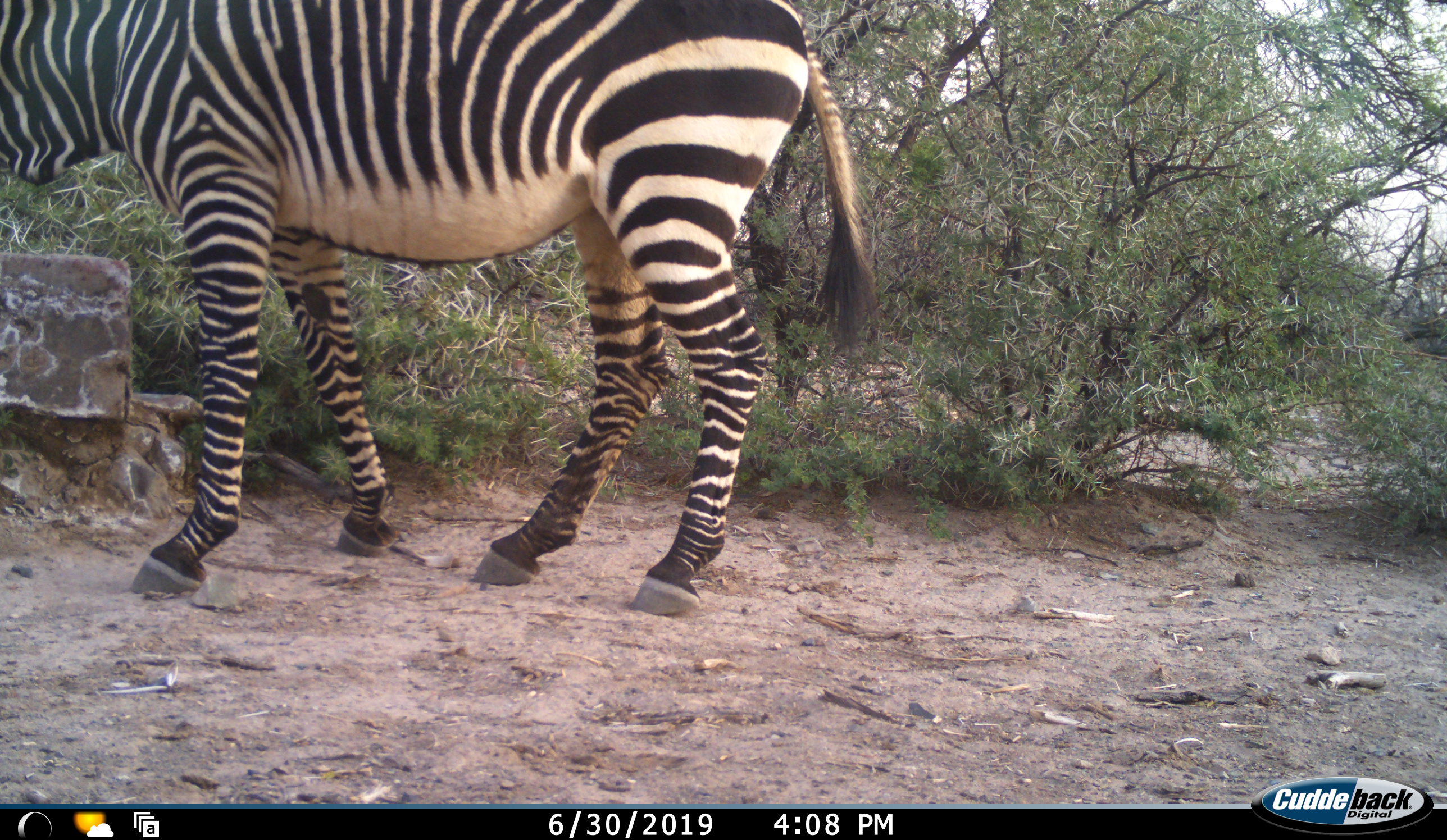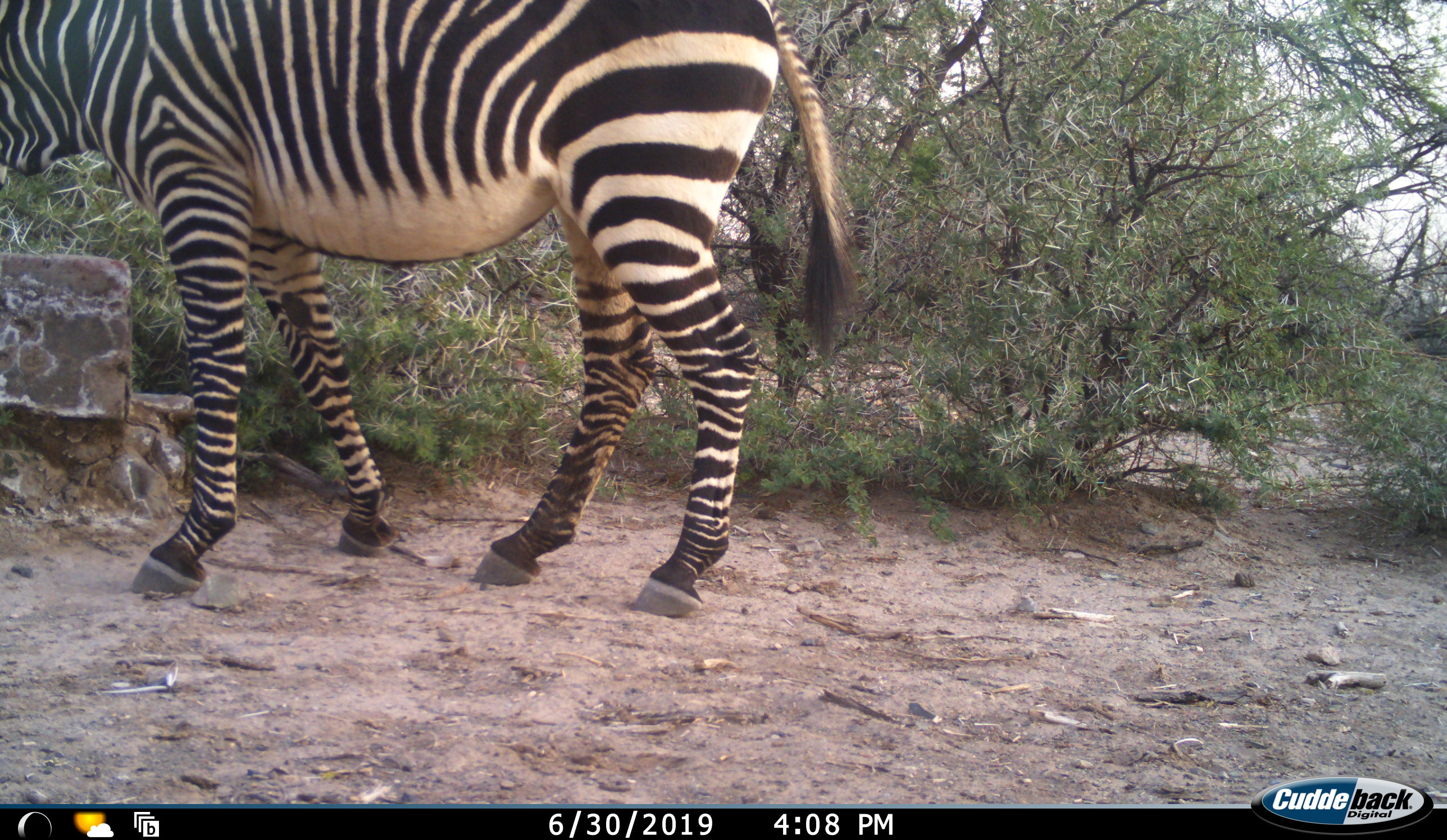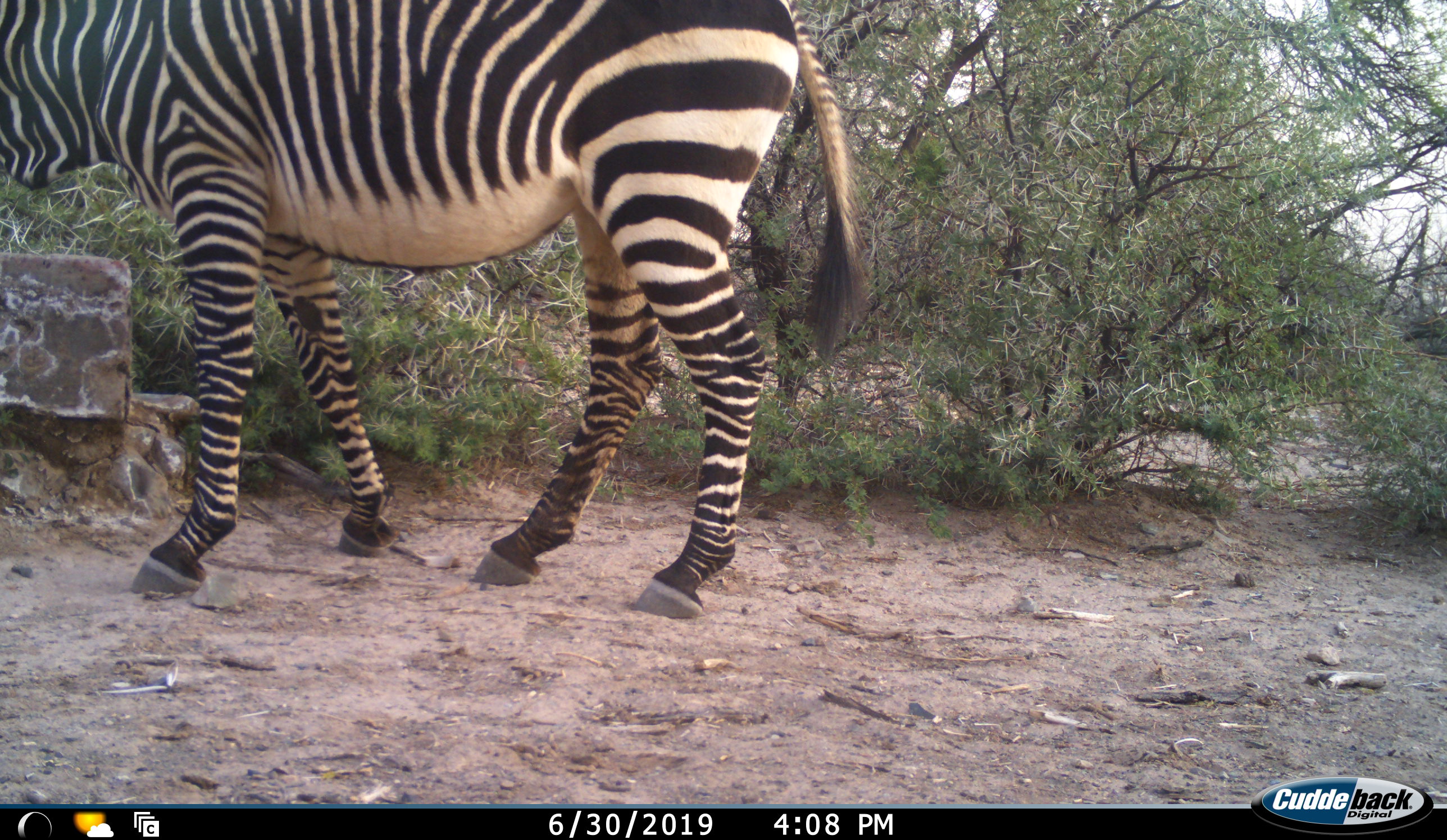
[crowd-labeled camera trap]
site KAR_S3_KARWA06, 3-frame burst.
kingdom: Animalia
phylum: Chordata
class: Mammalia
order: Perissodactyla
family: Equidae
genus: Equus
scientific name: Equus zebra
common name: mountain zebra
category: zebramountain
Zebramountain (mountain zebra) (Equus zebra), count 1. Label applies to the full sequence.